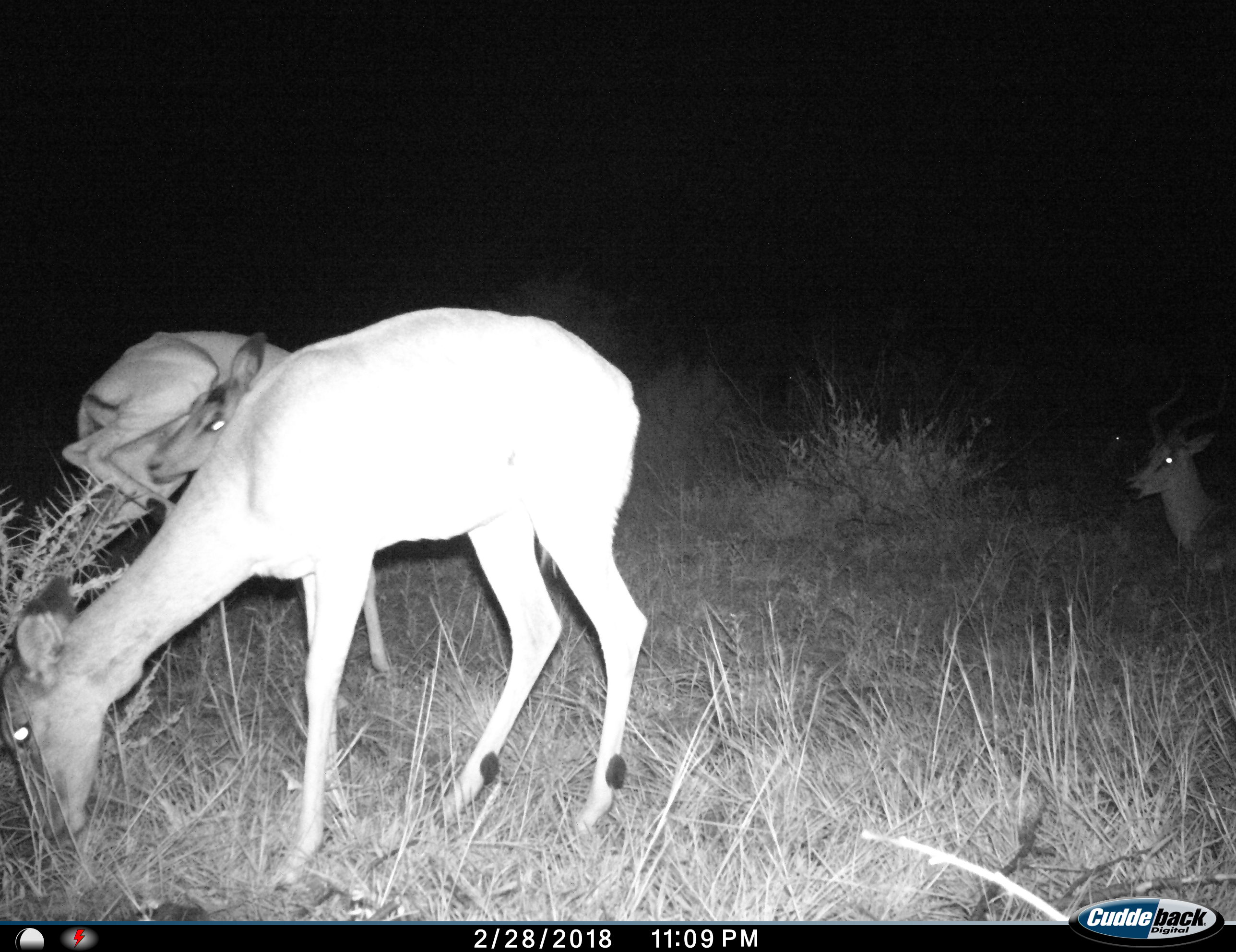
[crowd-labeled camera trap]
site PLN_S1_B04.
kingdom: Animalia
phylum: Chordata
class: Mammalia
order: Artiodactyla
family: Bovidae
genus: Aepyceros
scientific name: Aepyceros melampus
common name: impala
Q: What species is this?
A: Impala (Aepyceros melampus).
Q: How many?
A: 3.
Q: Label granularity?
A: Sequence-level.